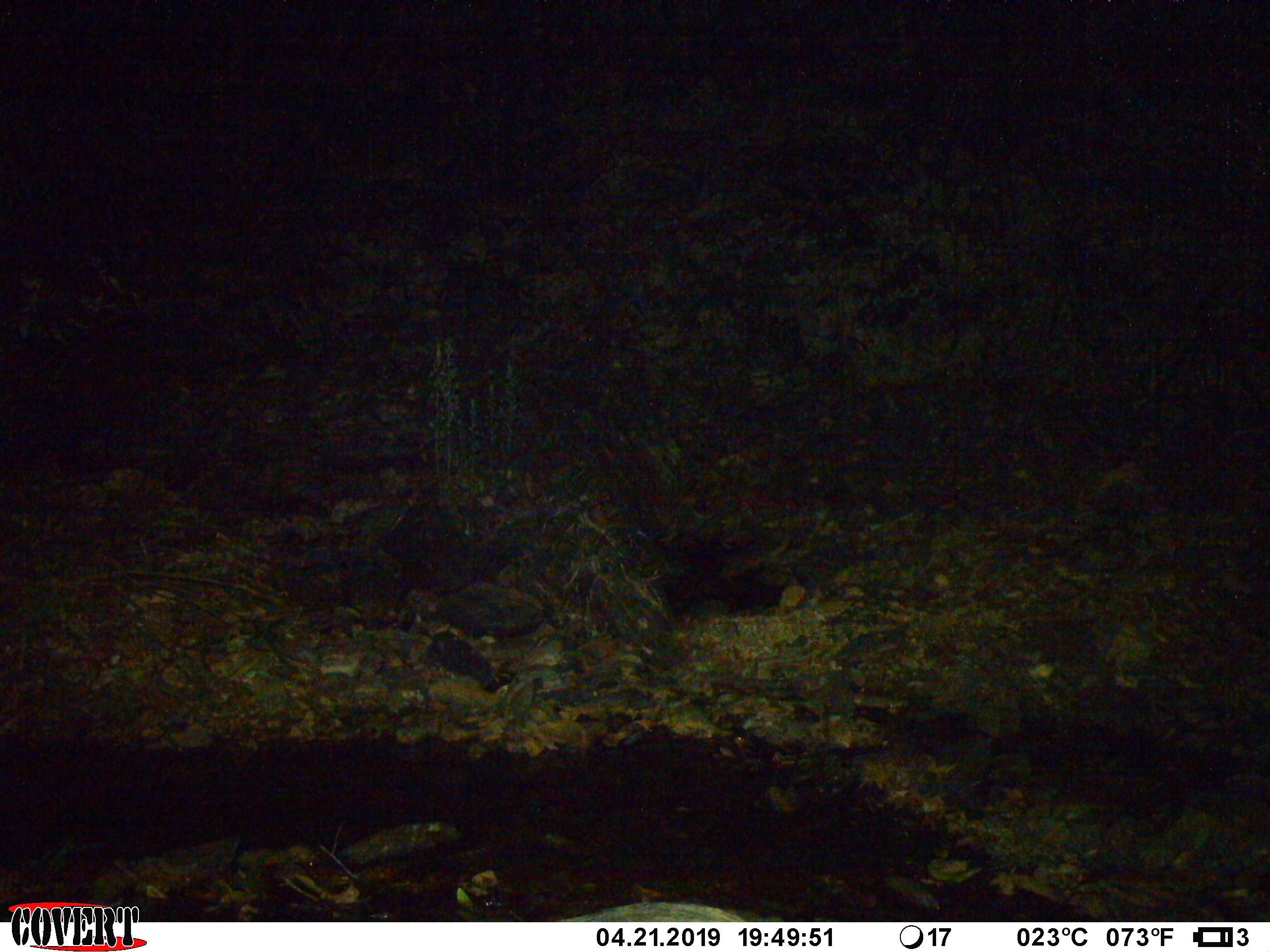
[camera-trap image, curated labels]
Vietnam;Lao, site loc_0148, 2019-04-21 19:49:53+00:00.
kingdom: Animalia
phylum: Chordata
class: Mammalia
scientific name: Laurasiatheria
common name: ungulate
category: unidentified ungulates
Unidentified ungulates (ungulate) (Laurasiatheria). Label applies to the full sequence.